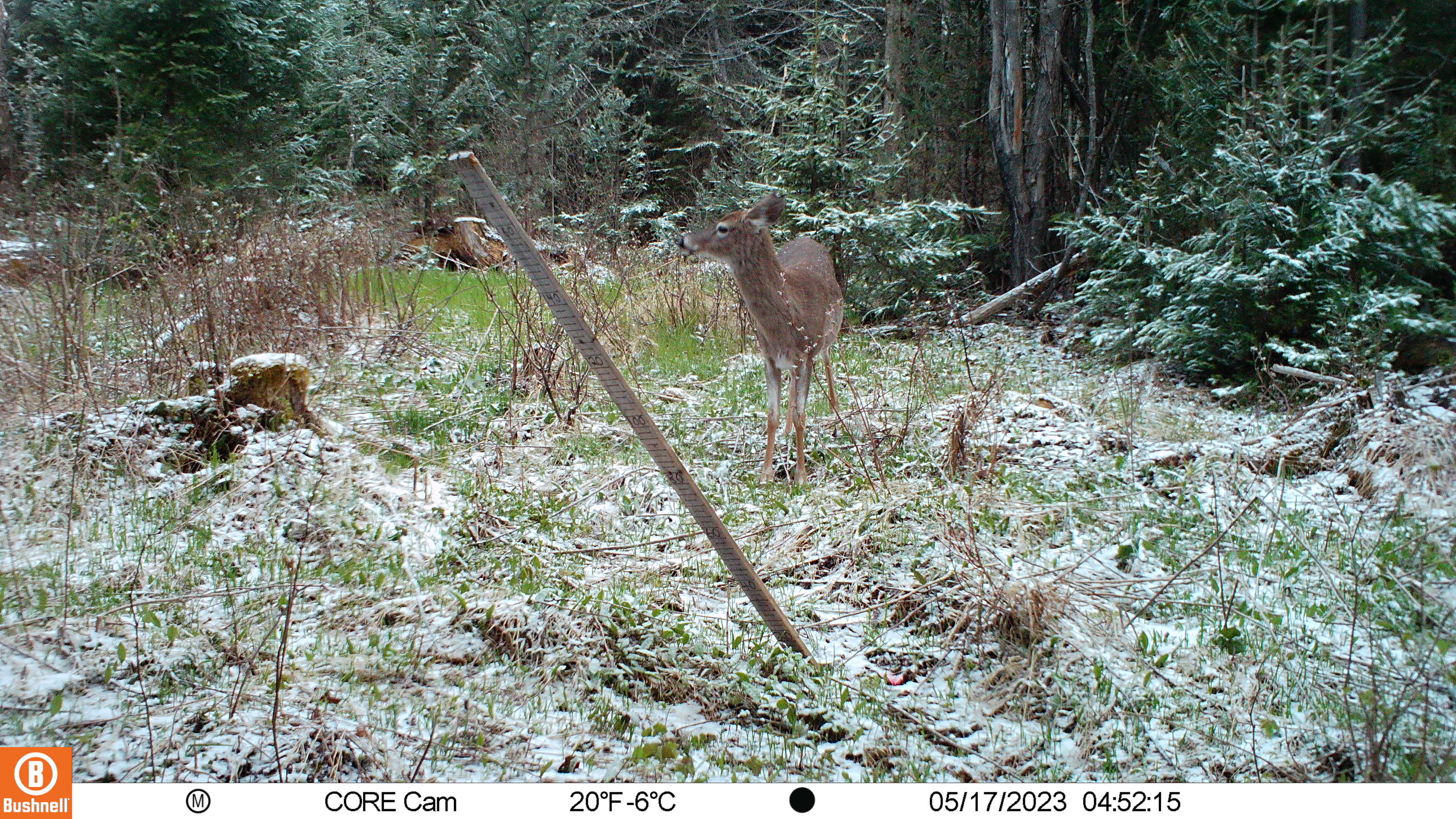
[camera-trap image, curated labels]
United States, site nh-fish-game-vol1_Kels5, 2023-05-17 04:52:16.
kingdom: Animalia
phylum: Chordata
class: Mammalia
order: Artiodactyla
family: Cervidae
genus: Odocoileus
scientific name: Odocoileus virginianus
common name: white-tailed deer